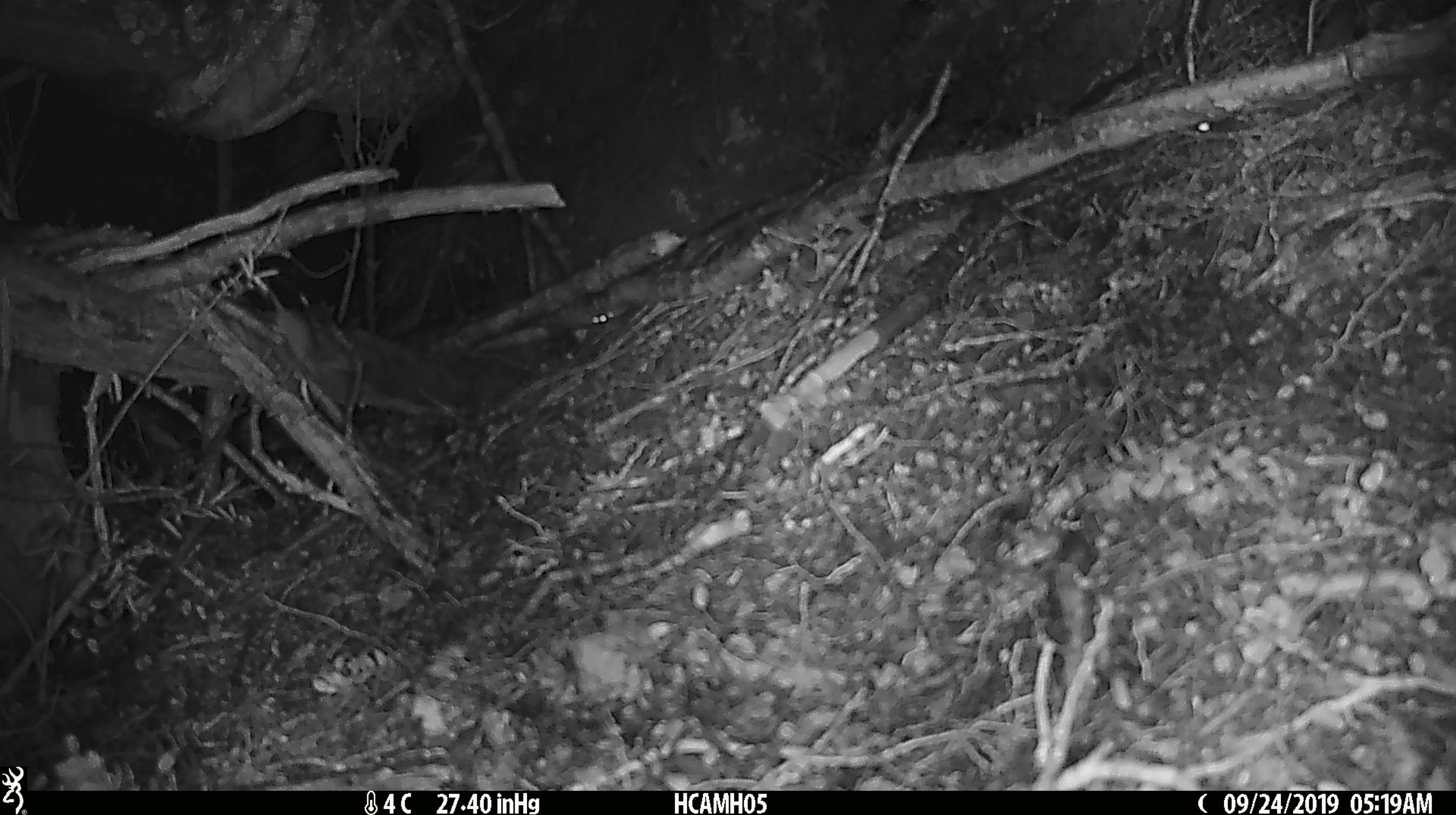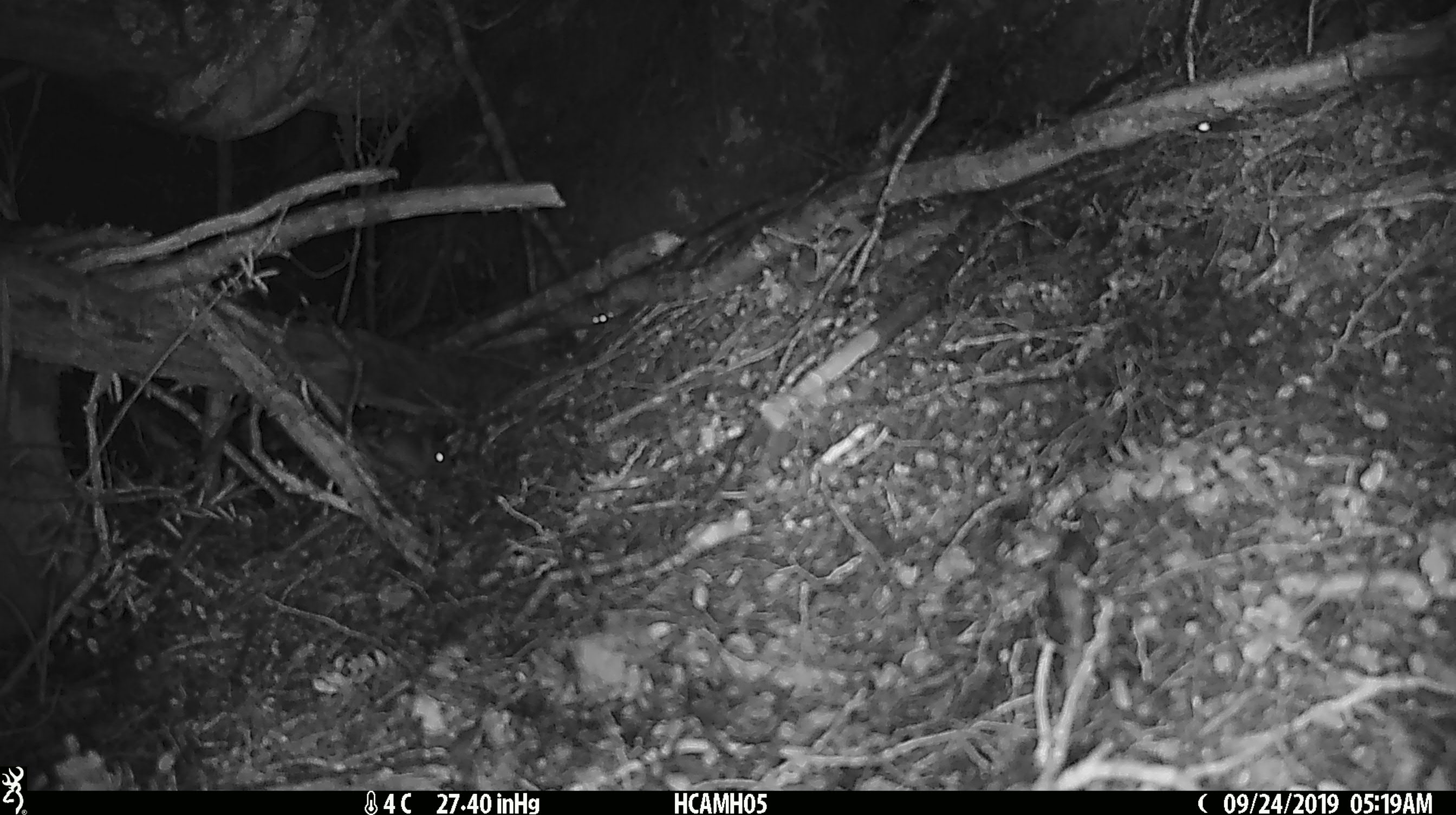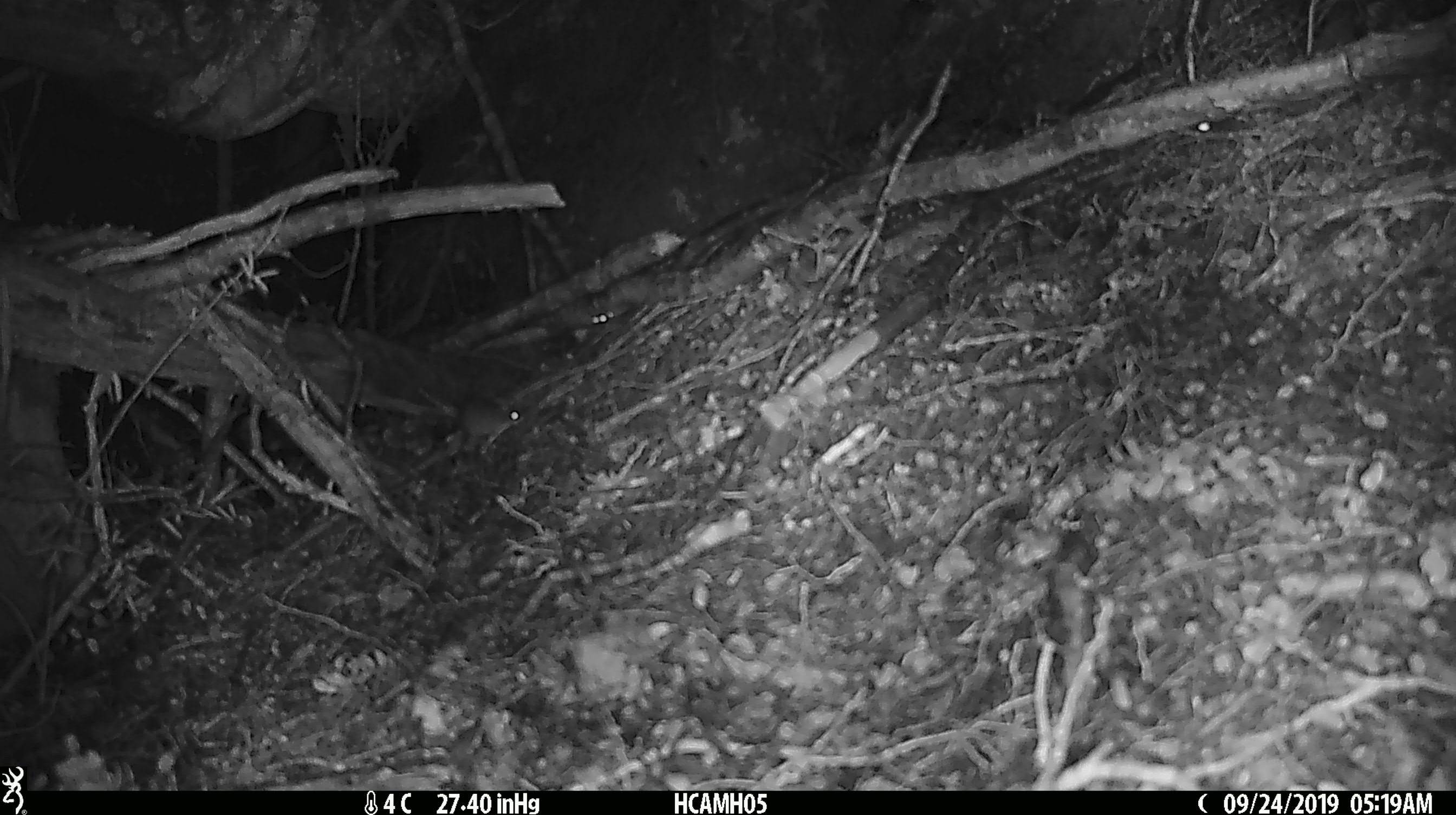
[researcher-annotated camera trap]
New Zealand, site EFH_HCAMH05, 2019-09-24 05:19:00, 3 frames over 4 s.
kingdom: Animalia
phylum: Chordata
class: Mammalia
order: Rodentia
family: Muridae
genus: Mus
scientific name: Mus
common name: mouse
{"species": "mouse (Mus)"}